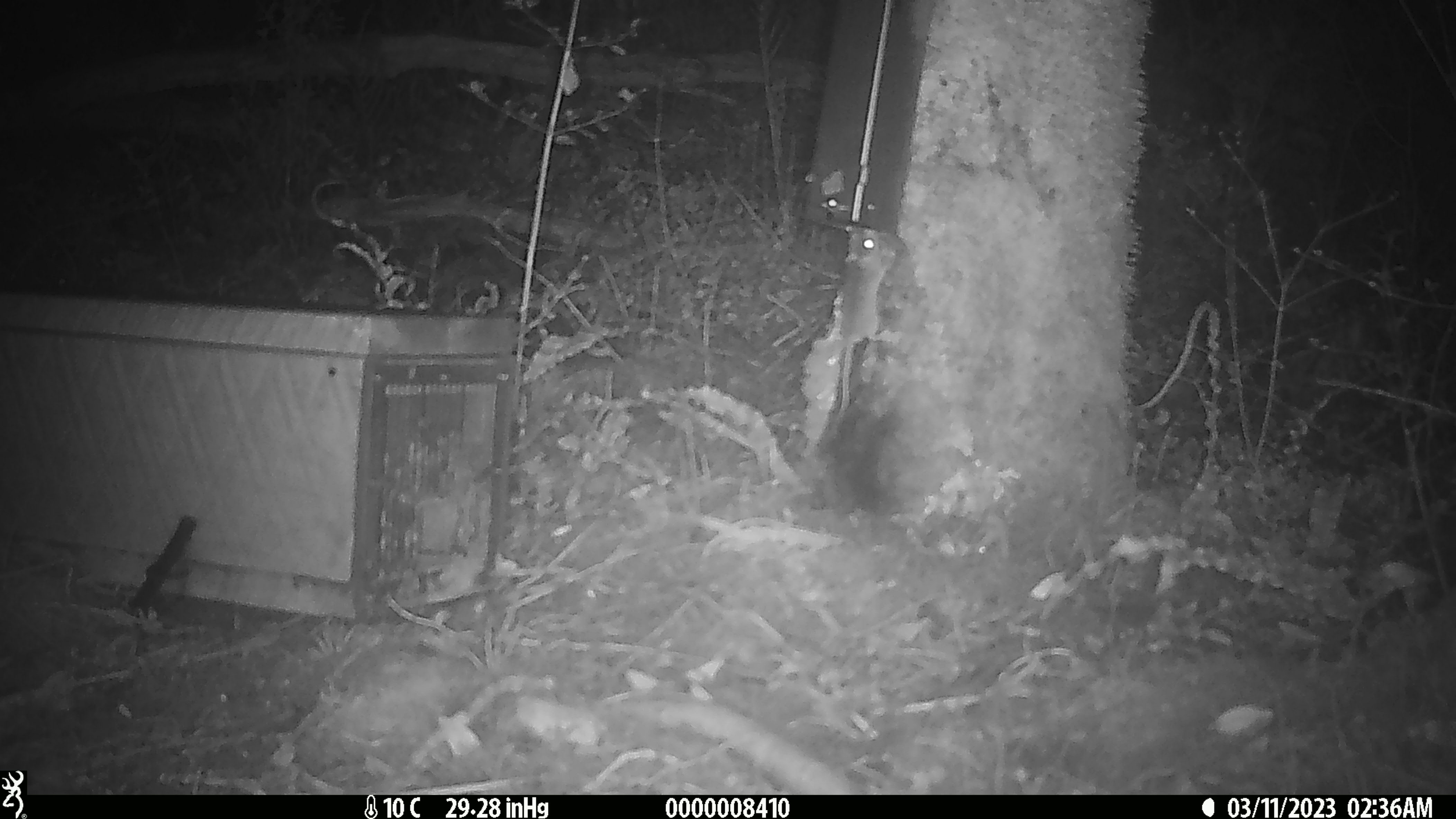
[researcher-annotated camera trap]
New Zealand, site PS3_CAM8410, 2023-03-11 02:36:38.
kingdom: Animalia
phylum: Chordata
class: Mammalia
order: Rodentia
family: Muridae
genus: Mus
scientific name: Mus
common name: mouse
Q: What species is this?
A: Mouse (Mus).